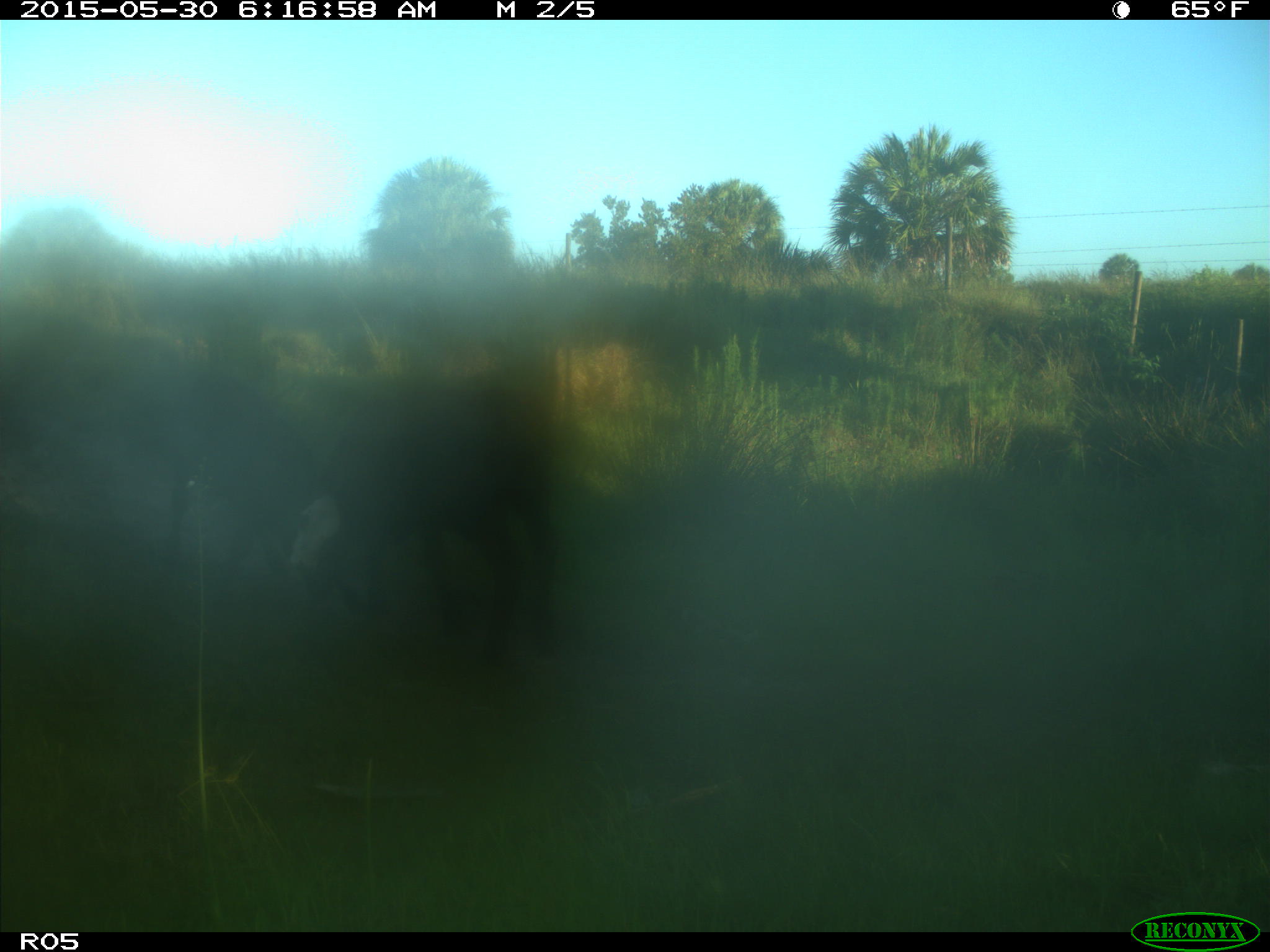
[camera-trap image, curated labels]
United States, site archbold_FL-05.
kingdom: Animalia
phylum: Chordata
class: Mammalia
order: Artiodactyla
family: Bovidae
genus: Bos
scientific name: Bos taurus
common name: domestic cow